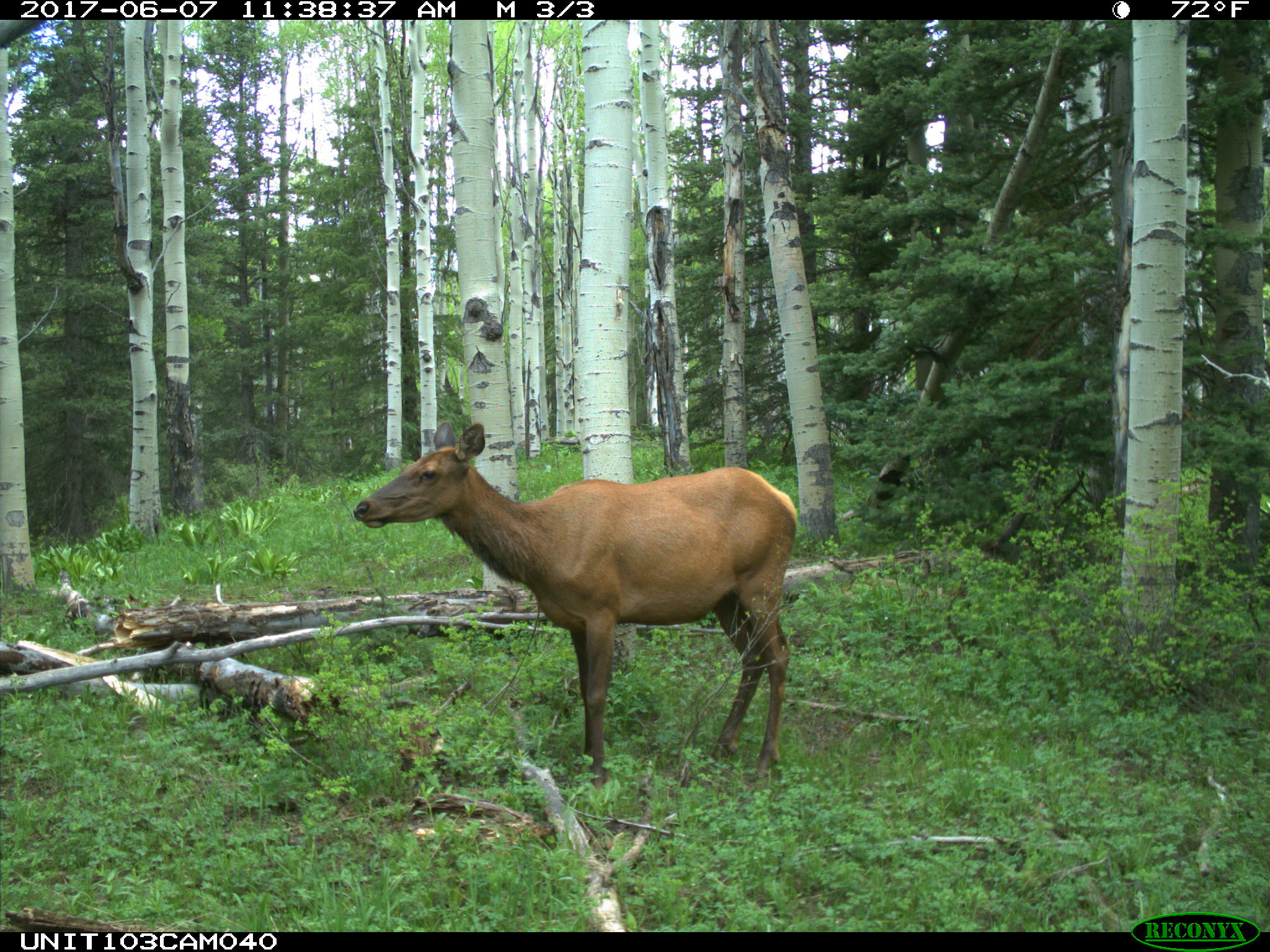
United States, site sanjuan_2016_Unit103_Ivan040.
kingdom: Animalia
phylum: Chordata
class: Mammalia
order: Artiodactyla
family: Cervidae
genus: Cervus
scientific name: Cervus elaphus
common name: red deer